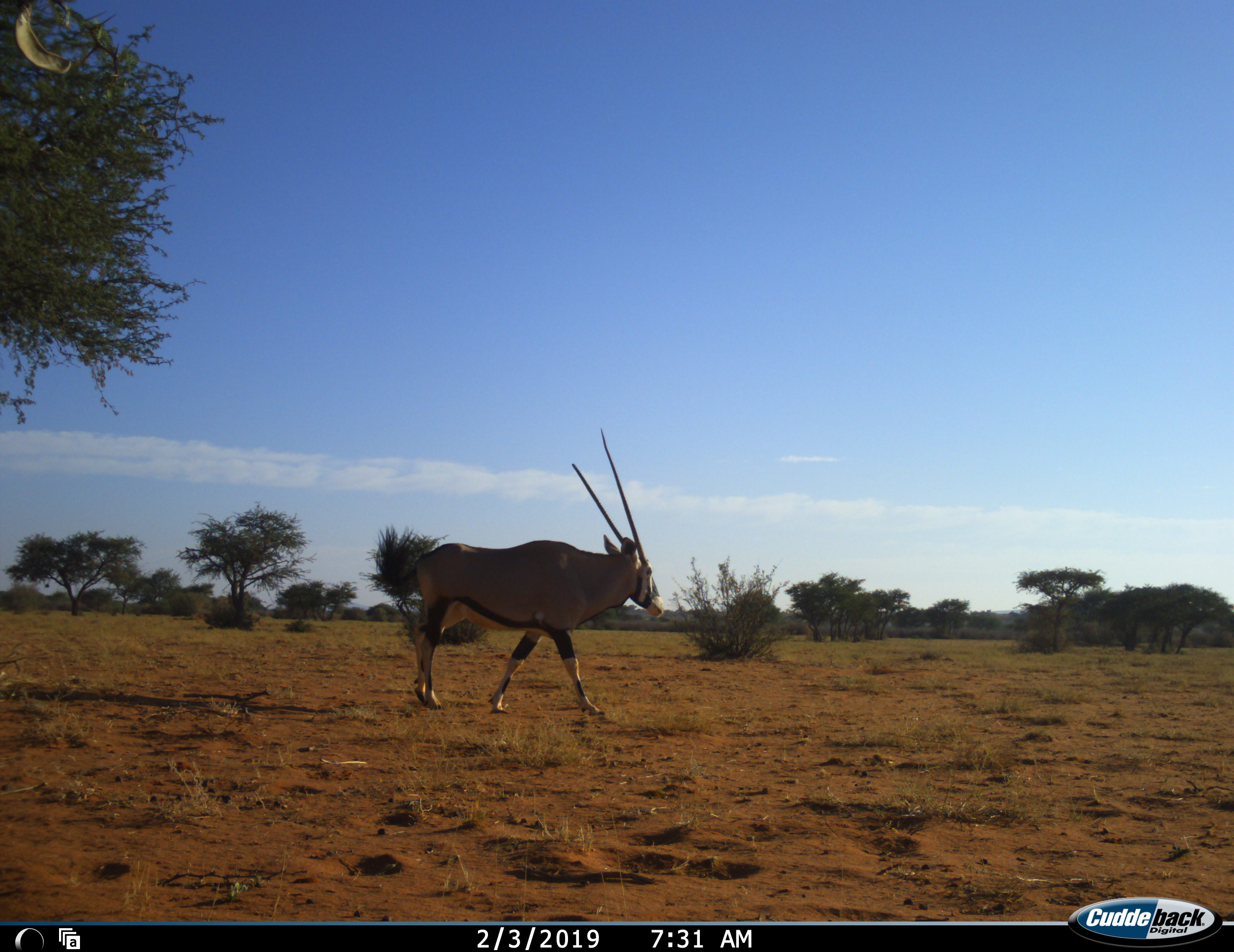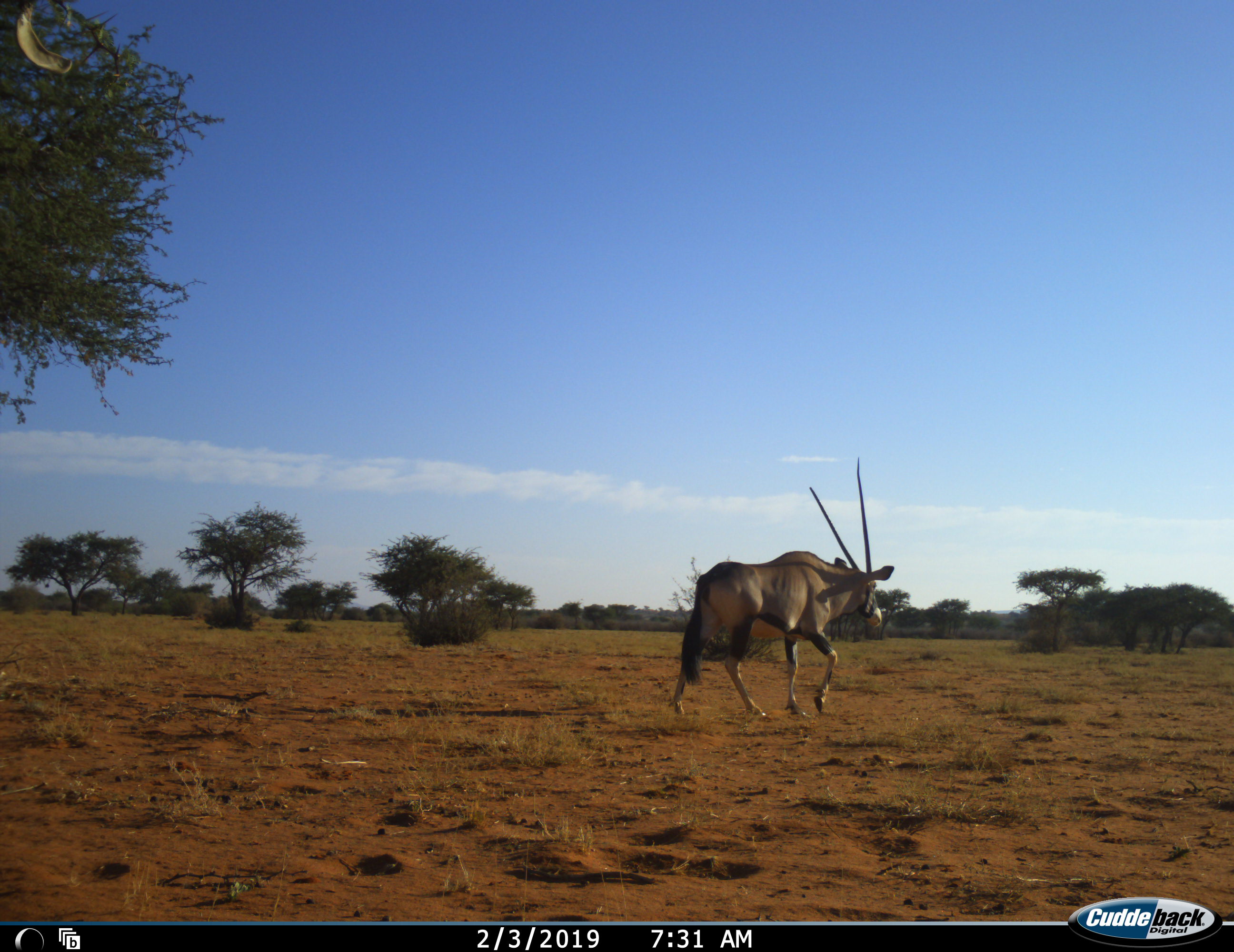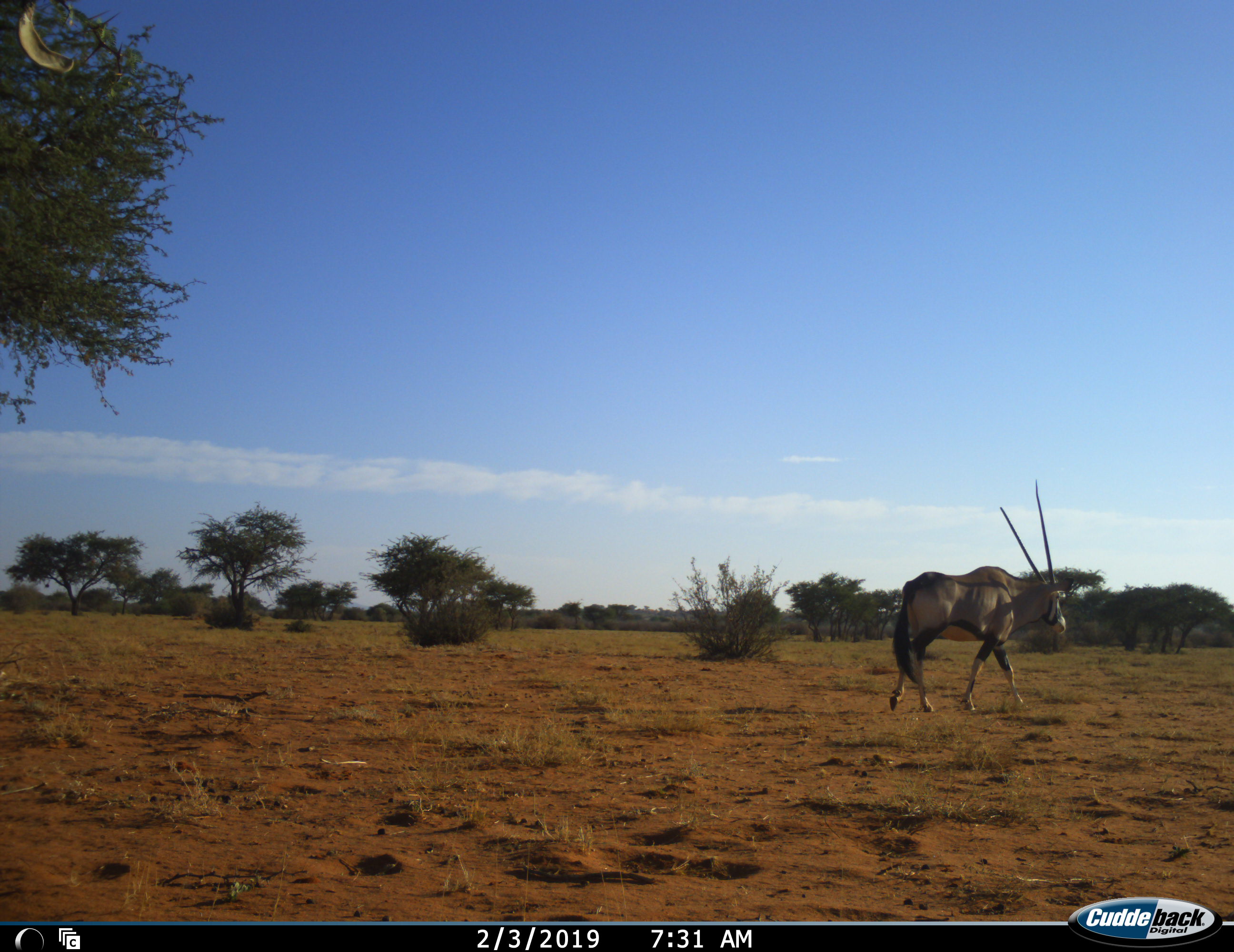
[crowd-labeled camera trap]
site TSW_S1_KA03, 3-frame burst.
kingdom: Animalia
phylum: Chordata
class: Mammalia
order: Artiodactyla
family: Bovidae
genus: Oryx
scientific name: Oryx gazella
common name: gemsbok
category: oryx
Oryx (gemsbok) (Oryx gazella), count 1. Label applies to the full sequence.